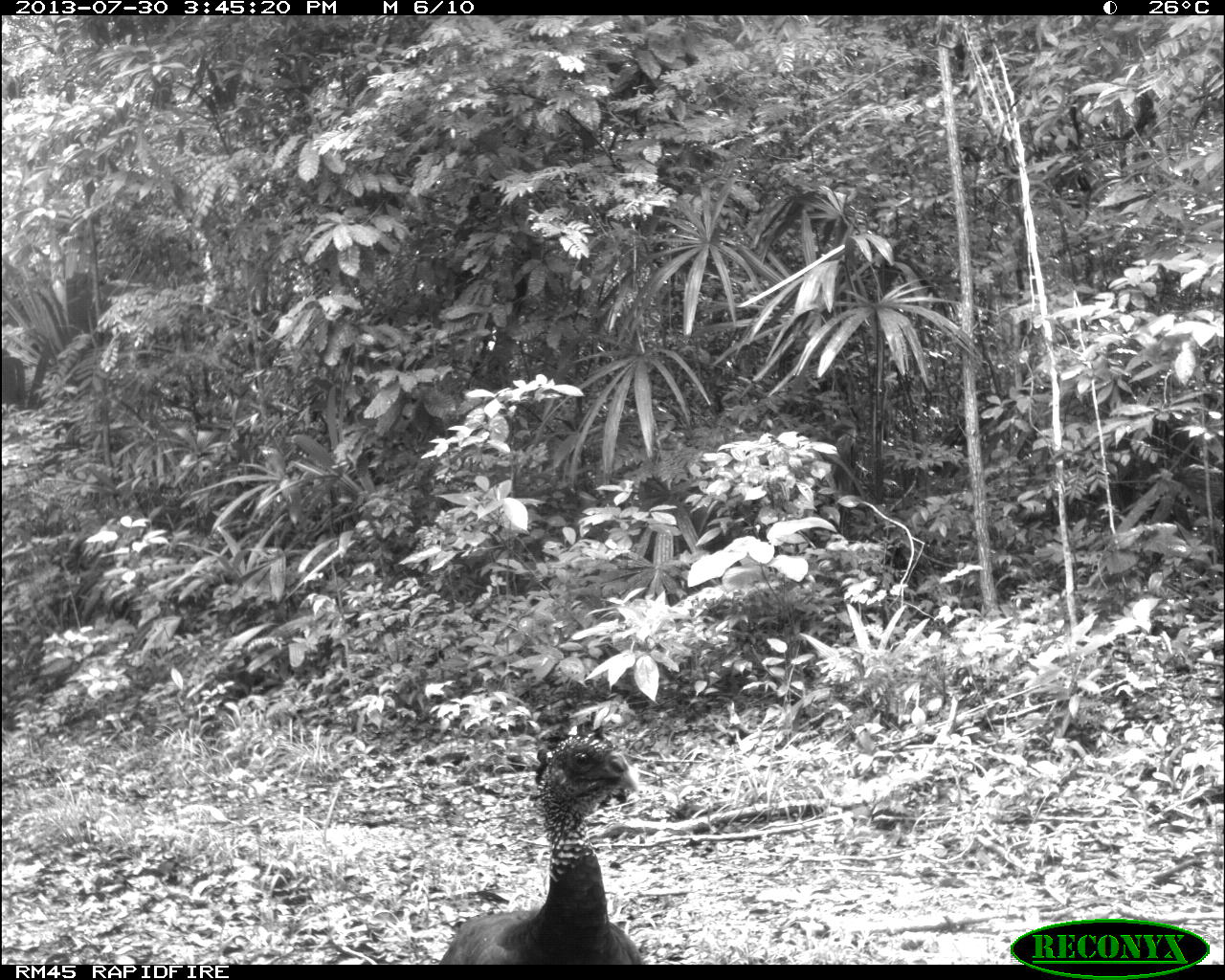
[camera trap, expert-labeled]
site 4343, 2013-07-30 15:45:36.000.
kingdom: Animalia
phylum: Chordata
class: Aves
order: Galliformes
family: Cracidae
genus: Crax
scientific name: Crax rubra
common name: great curassow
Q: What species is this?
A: Crax rubra (great curassow).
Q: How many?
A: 1.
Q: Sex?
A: Female.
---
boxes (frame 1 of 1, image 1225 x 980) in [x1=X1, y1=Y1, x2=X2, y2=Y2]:
crax rubra: [x1=437, y1=717, x2=646, y2=965]